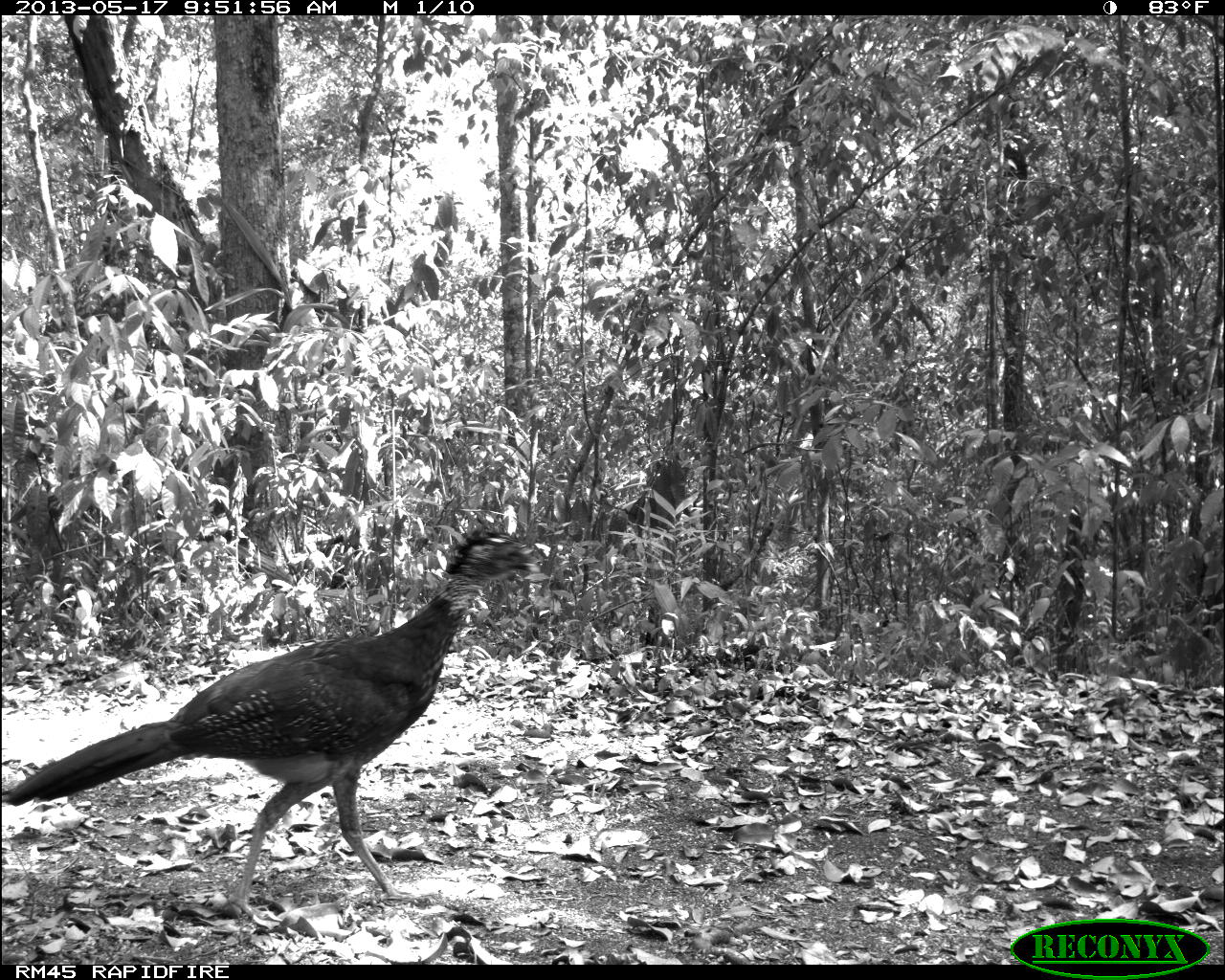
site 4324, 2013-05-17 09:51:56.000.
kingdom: Animalia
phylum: Chordata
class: Aves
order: Galliformes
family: Cracidae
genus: Crax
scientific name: Crax rubra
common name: great curassow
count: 1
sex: female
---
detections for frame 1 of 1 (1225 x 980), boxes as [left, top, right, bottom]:
crax rubra: [0, 527, 536, 916]